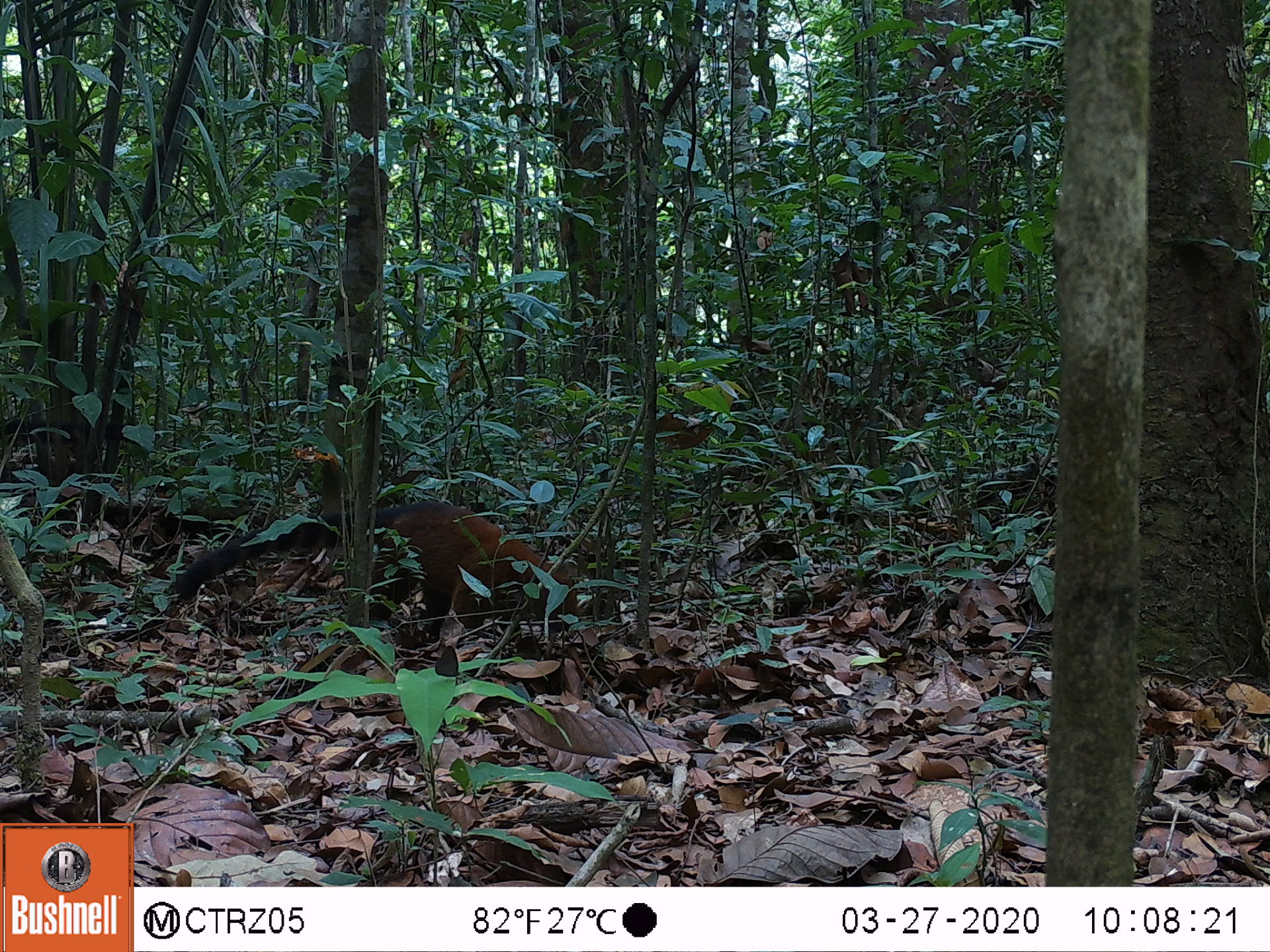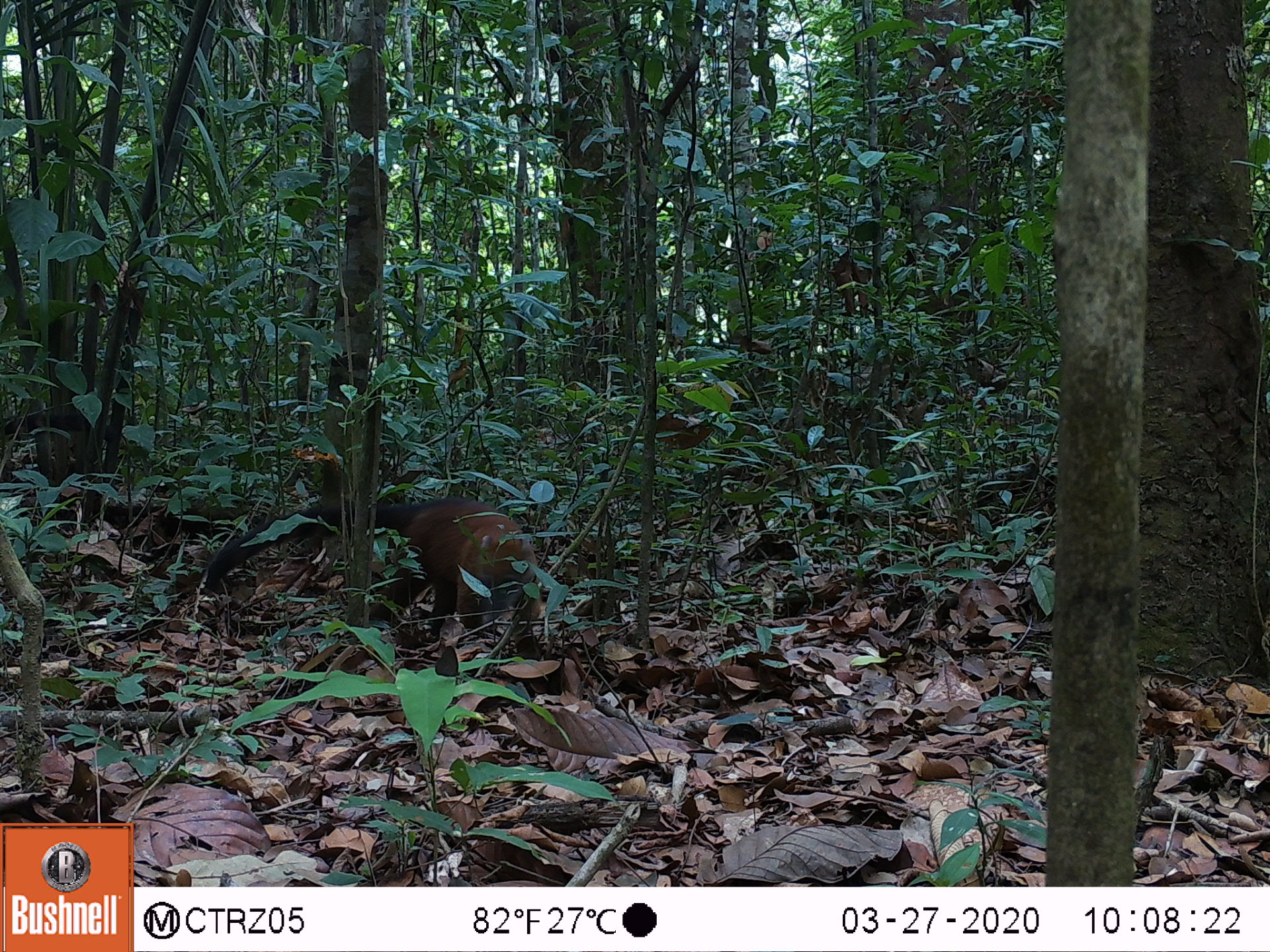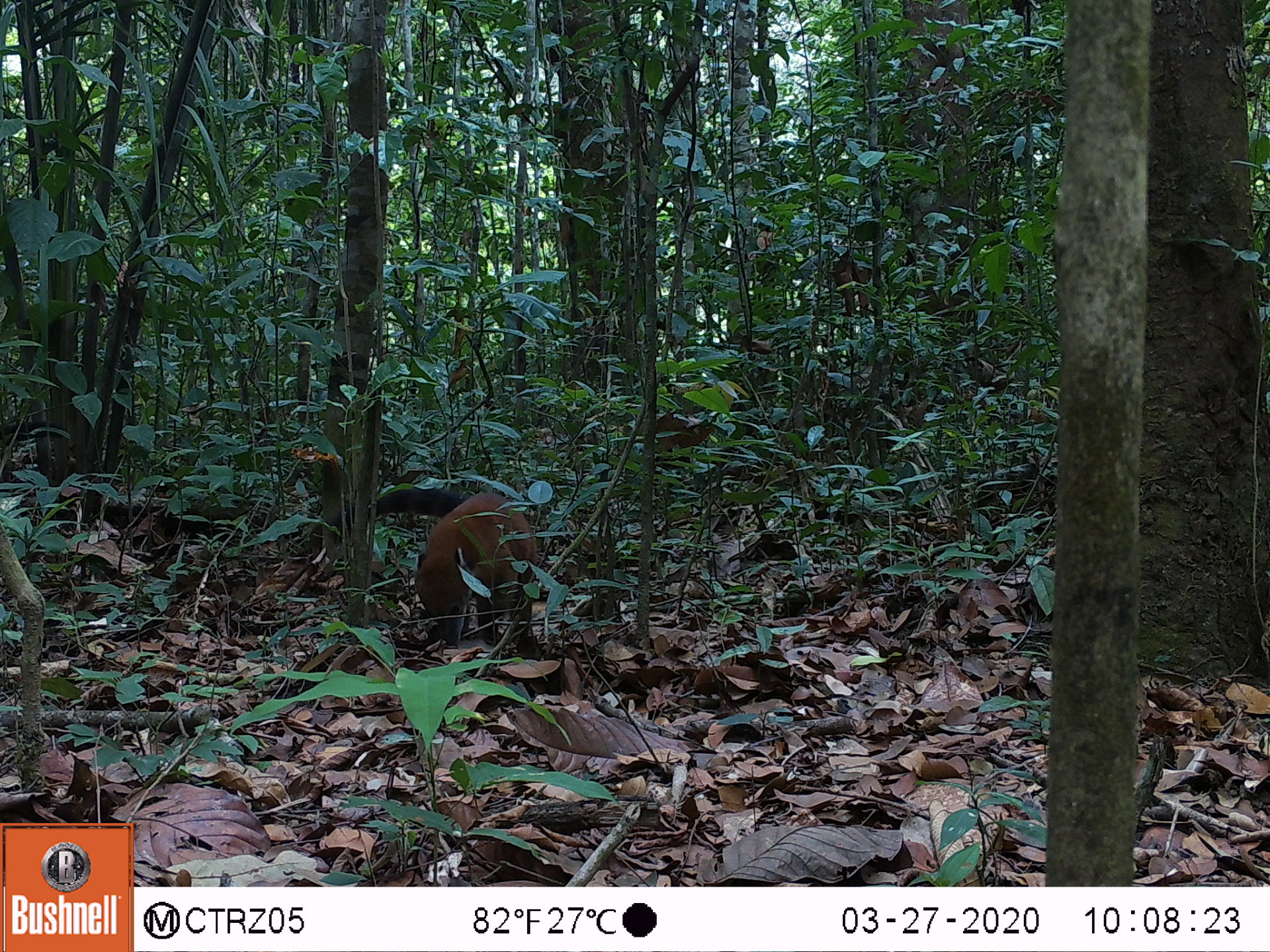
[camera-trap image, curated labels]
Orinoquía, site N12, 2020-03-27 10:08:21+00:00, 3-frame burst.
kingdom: Animalia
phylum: Chordata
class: Mammalia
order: Carnivora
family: Procyonidae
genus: Nasua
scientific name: Nasua nasua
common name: south american coati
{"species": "south american coati (Nasua nasua)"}